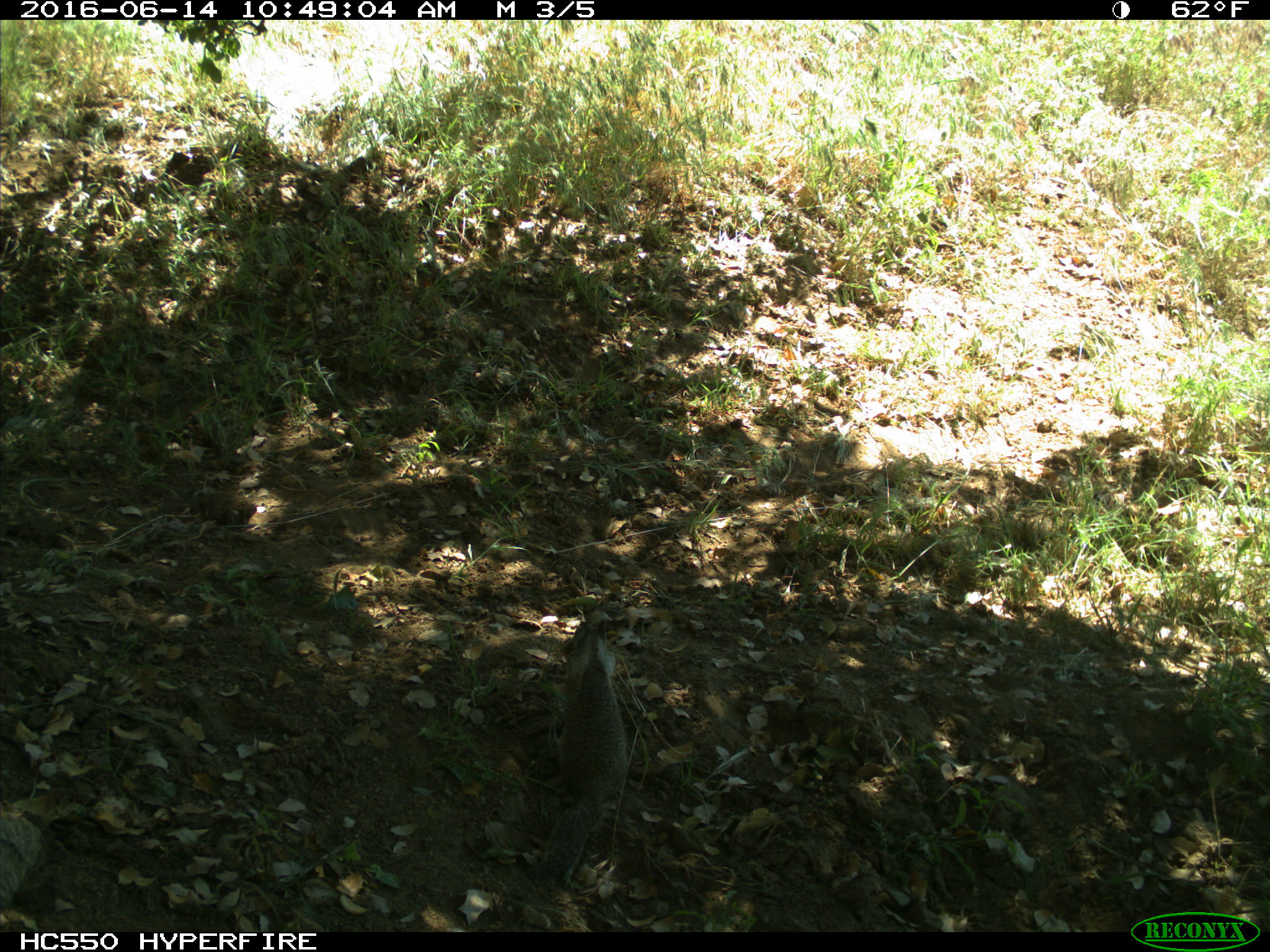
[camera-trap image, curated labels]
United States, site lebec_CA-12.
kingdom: Animalia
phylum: Chordata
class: Mammalia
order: Rodentia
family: Sciuridae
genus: Otospermophilus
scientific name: Otospermophilus beecheyi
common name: california ground squirrel